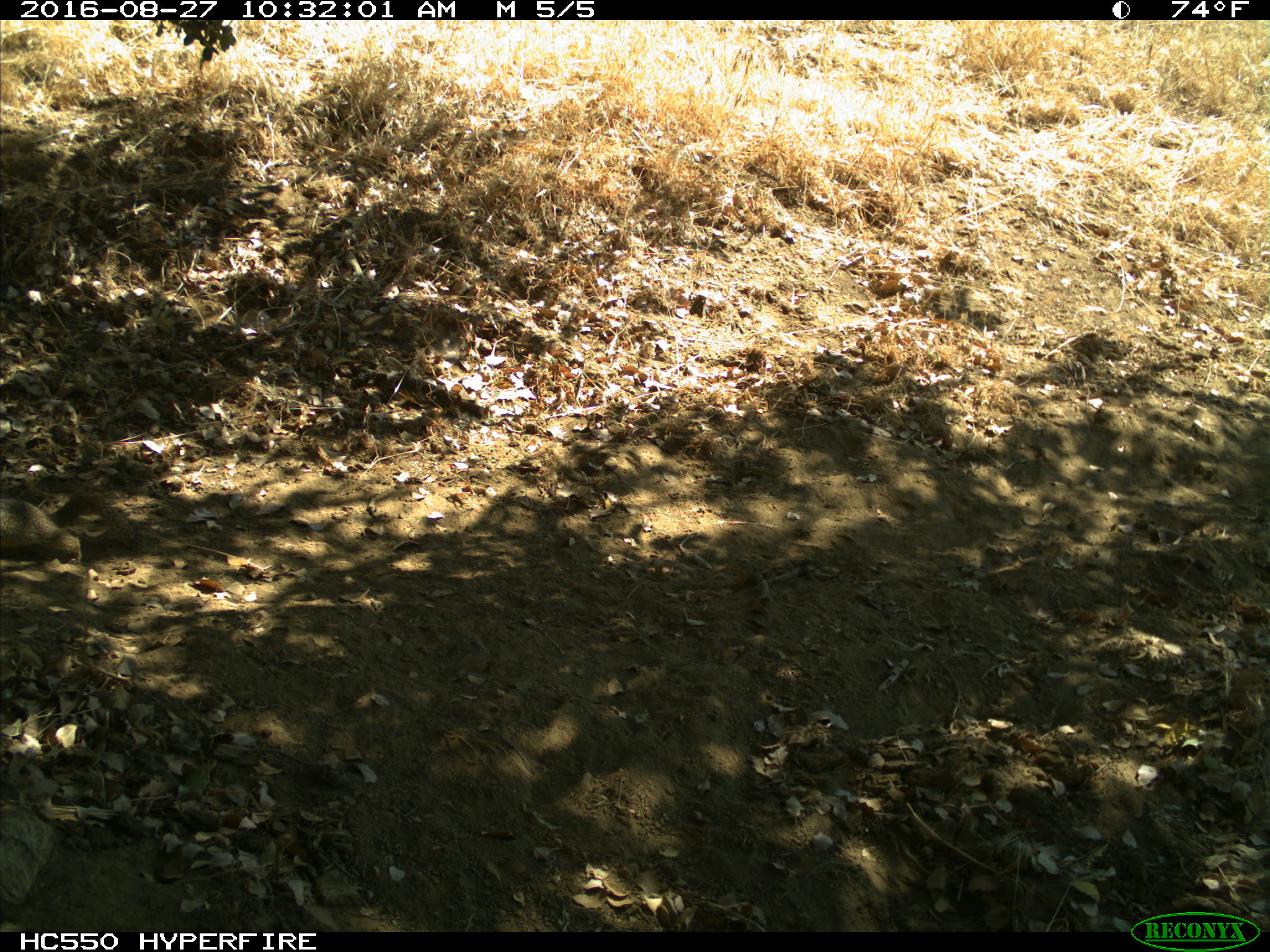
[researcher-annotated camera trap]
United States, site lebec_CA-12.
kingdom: Animalia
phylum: Chordata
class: Mammalia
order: Rodentia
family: Sciuridae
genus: Otospermophilus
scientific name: Otospermophilus beecheyi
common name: california ground squirrel